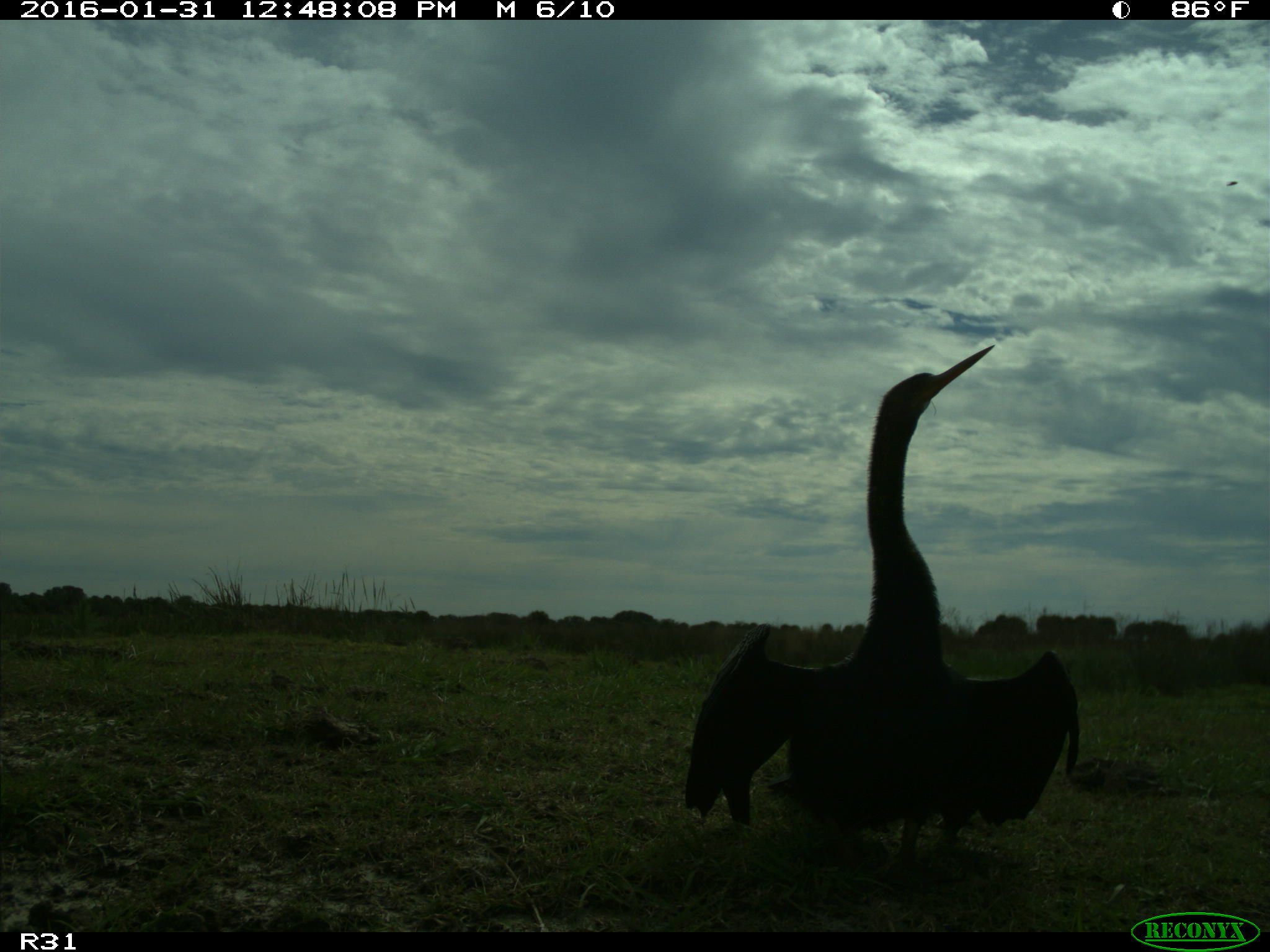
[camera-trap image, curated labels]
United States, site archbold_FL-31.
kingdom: Animalia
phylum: Chordata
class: Aves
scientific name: Aves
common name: birds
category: unidentified bird